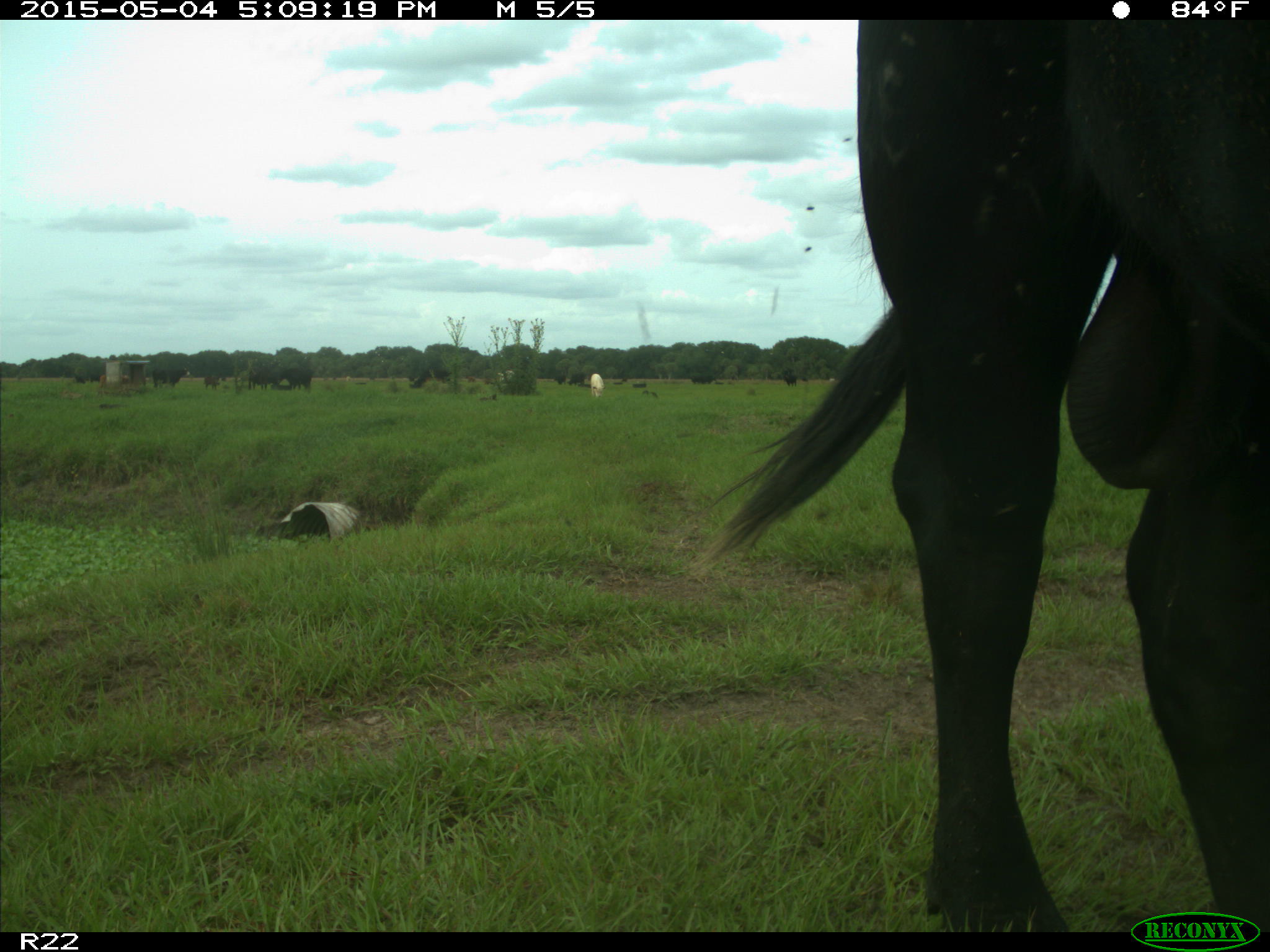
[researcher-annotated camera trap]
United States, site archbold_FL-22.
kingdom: Animalia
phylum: Chordata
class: Mammalia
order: Artiodactyla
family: Bovidae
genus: Bos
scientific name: Bos taurus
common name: domestic cow